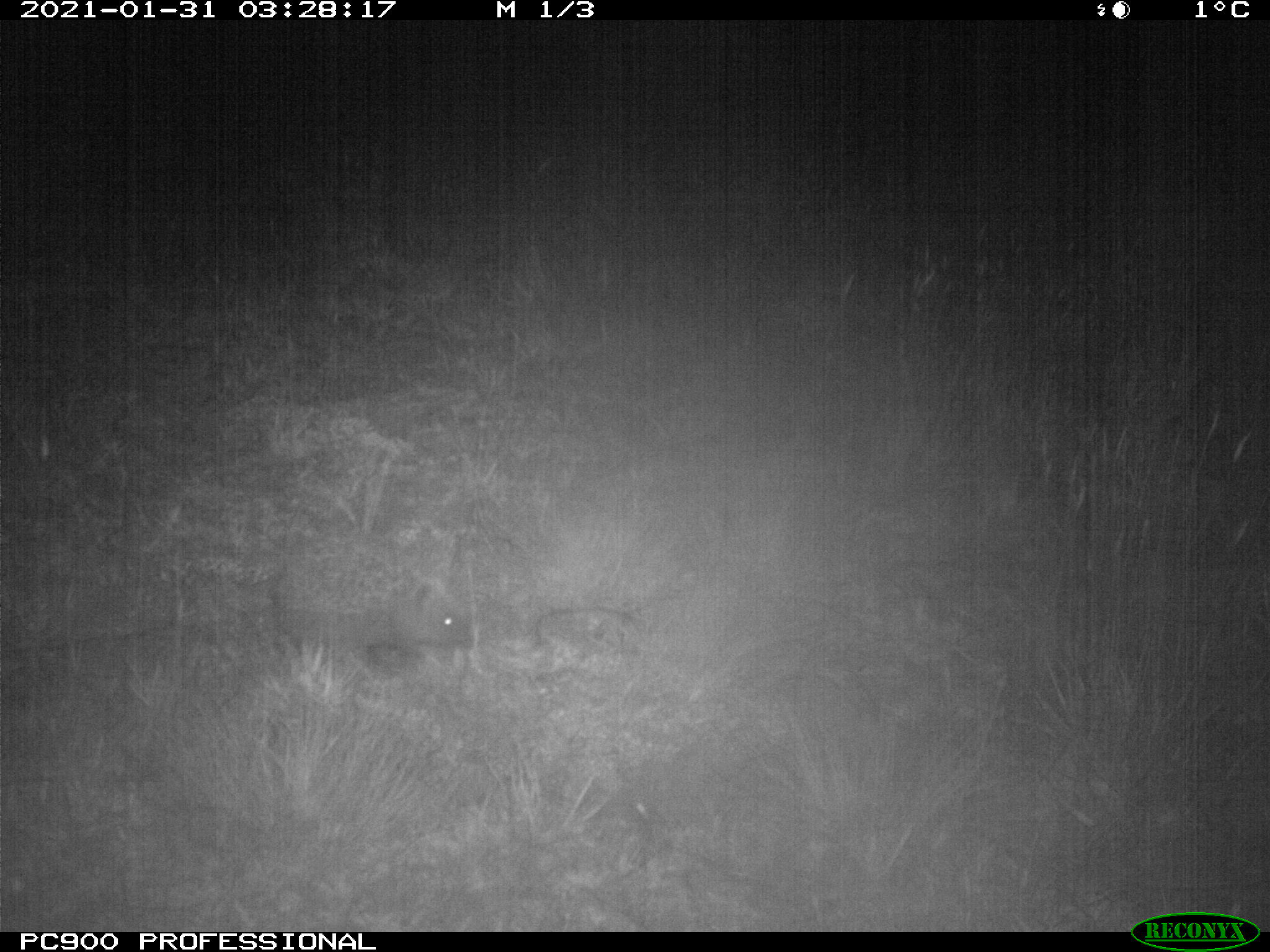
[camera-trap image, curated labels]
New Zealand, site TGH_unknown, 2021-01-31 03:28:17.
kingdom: Animalia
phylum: Chordata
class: Mammalia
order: Eulipotyphla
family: Erinaceidae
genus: Erinaceus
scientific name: Erinaceus europaeus europaeus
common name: european hedgehog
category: hedgehog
Hedgehog (european hedgehog) (Erinaceus europaeus europaeus).